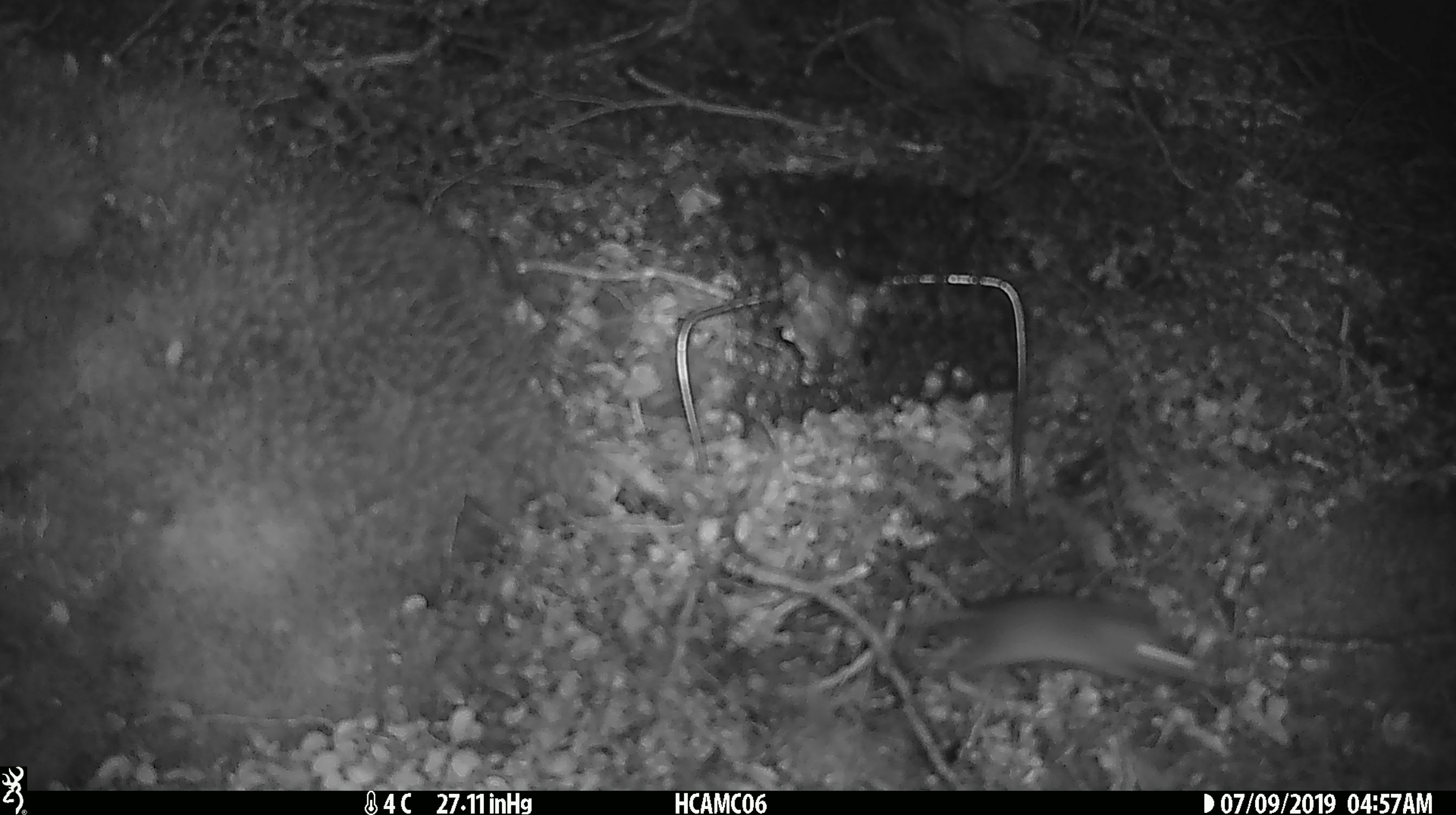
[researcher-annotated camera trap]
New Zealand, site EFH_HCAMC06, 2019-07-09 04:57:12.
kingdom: Animalia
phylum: Chordata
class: Mammalia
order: Rodentia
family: Muridae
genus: Mus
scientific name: Mus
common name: mouse